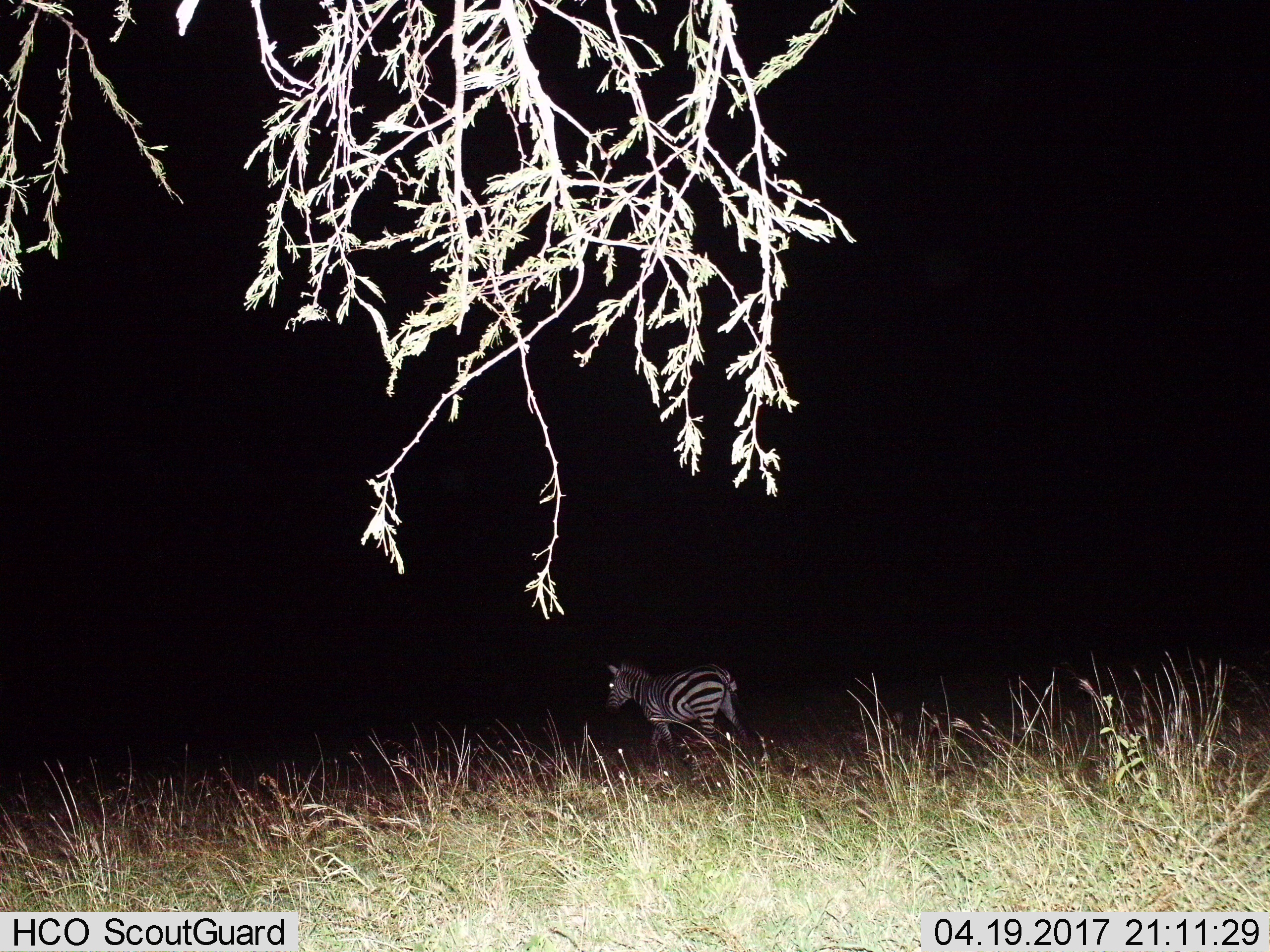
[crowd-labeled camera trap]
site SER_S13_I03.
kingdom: Animalia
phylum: Chordata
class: Mammalia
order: Perissodactyla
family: Equidae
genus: Equus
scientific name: Equus quagga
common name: plains zebra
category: zebraplains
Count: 1.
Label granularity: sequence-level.